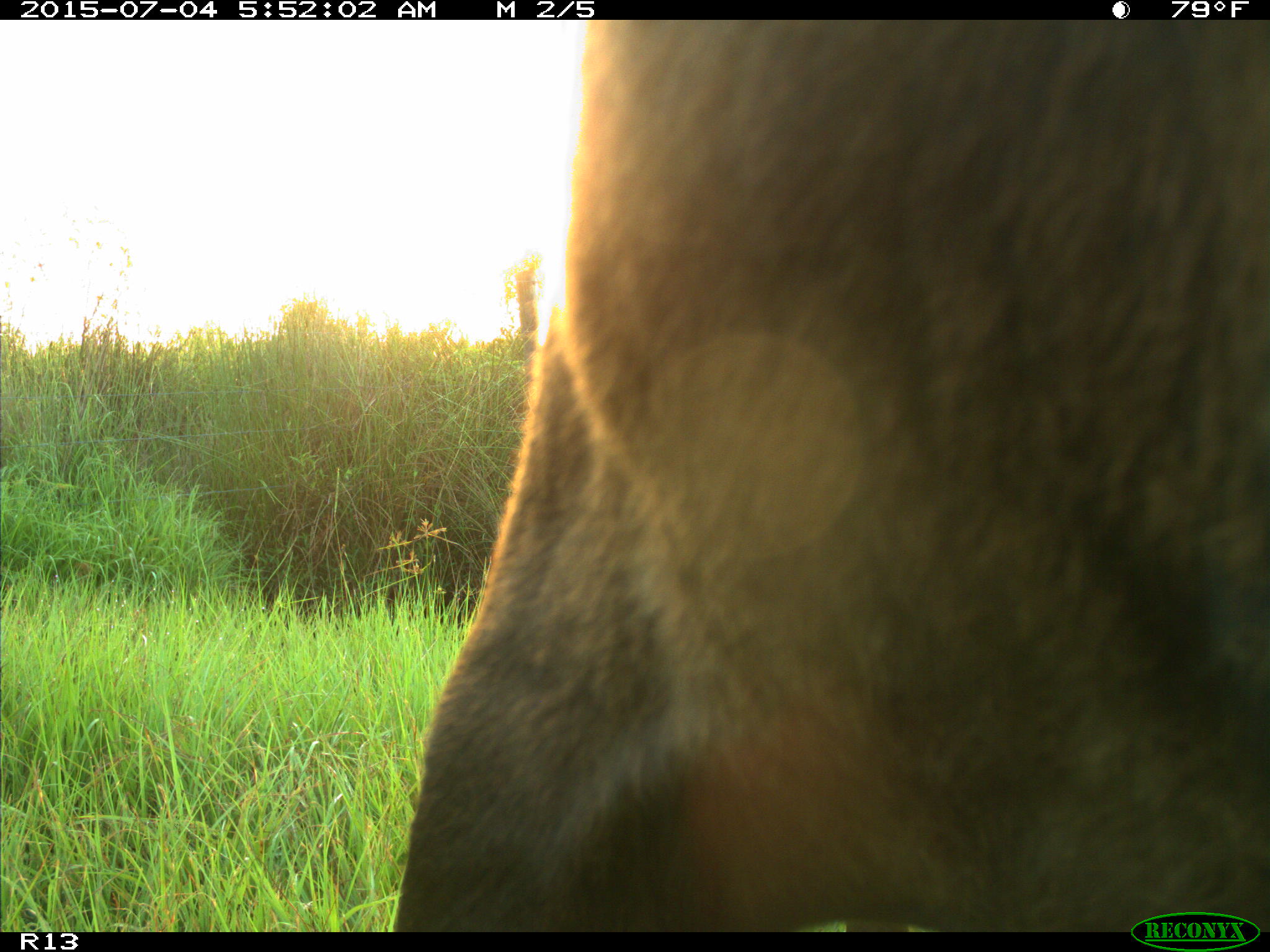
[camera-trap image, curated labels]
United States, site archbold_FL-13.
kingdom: Animalia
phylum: Chordata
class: Mammalia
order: Artiodactyla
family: Bovidae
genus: Bos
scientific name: Bos taurus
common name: domestic cow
Bos taurus (domestic cow).